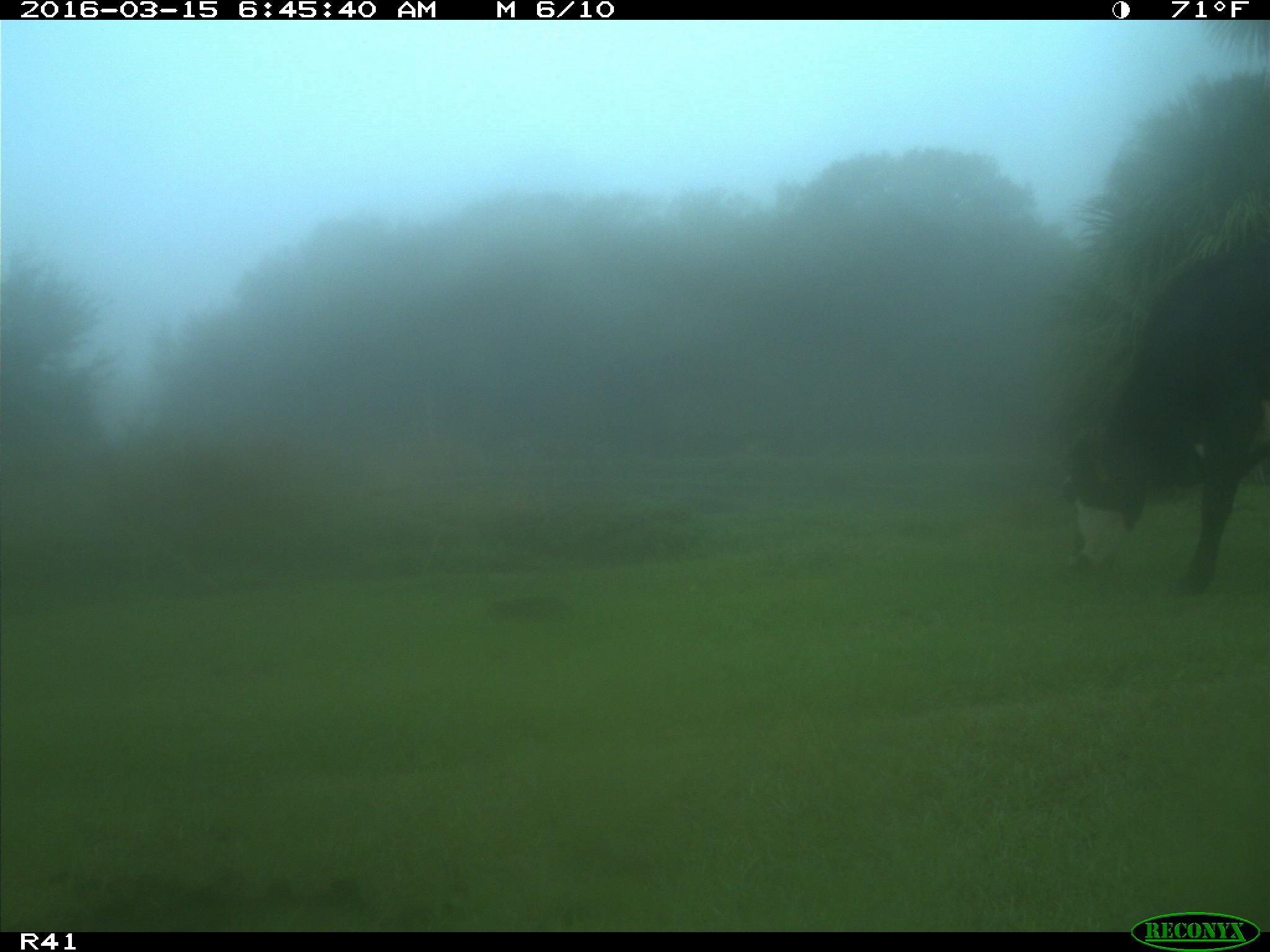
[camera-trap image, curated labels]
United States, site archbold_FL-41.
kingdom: Animalia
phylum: Chordata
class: Mammalia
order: Artiodactyla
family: Bovidae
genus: Bos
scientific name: Bos taurus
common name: domestic cow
Bos taurus (domestic cow).